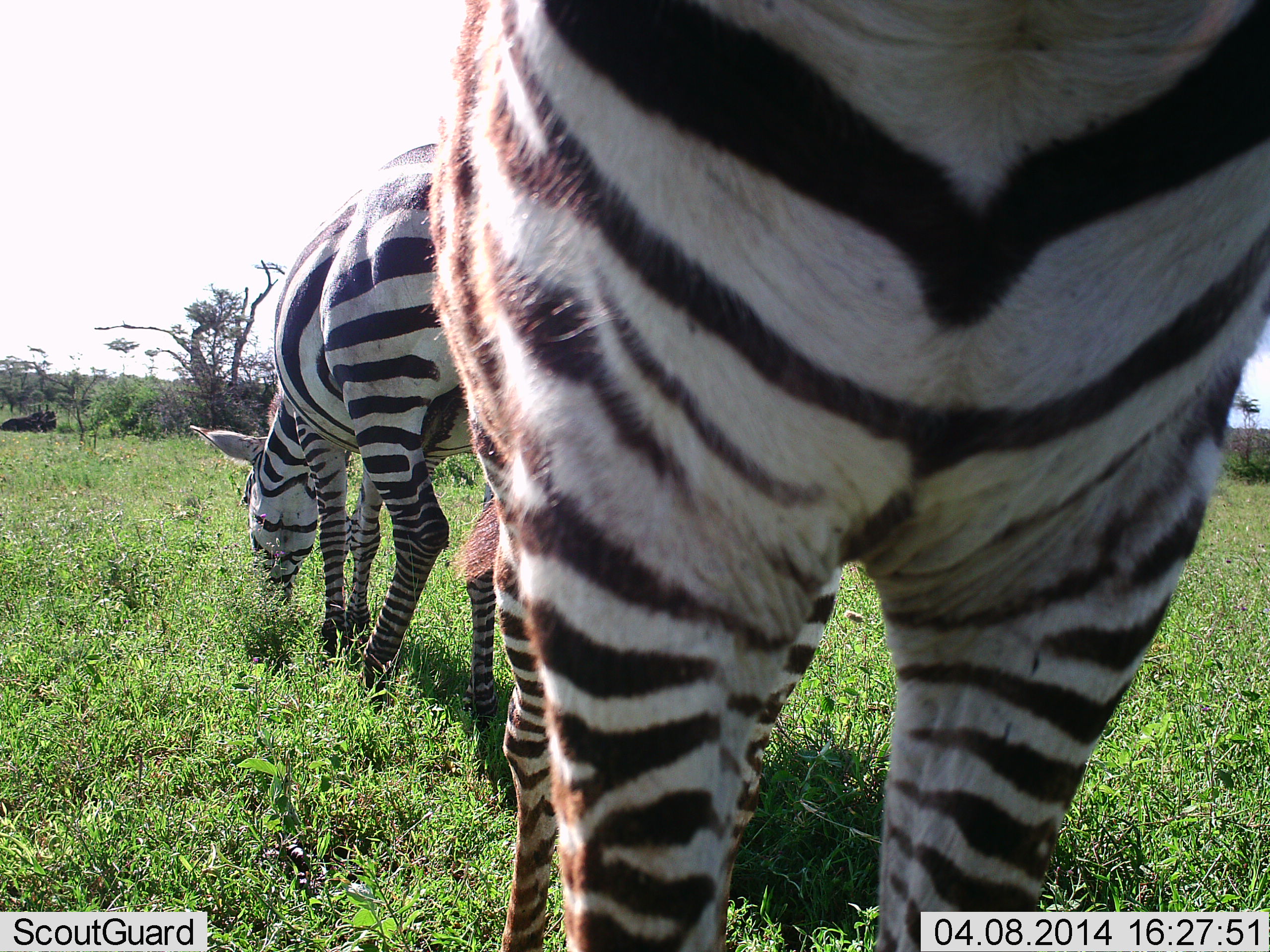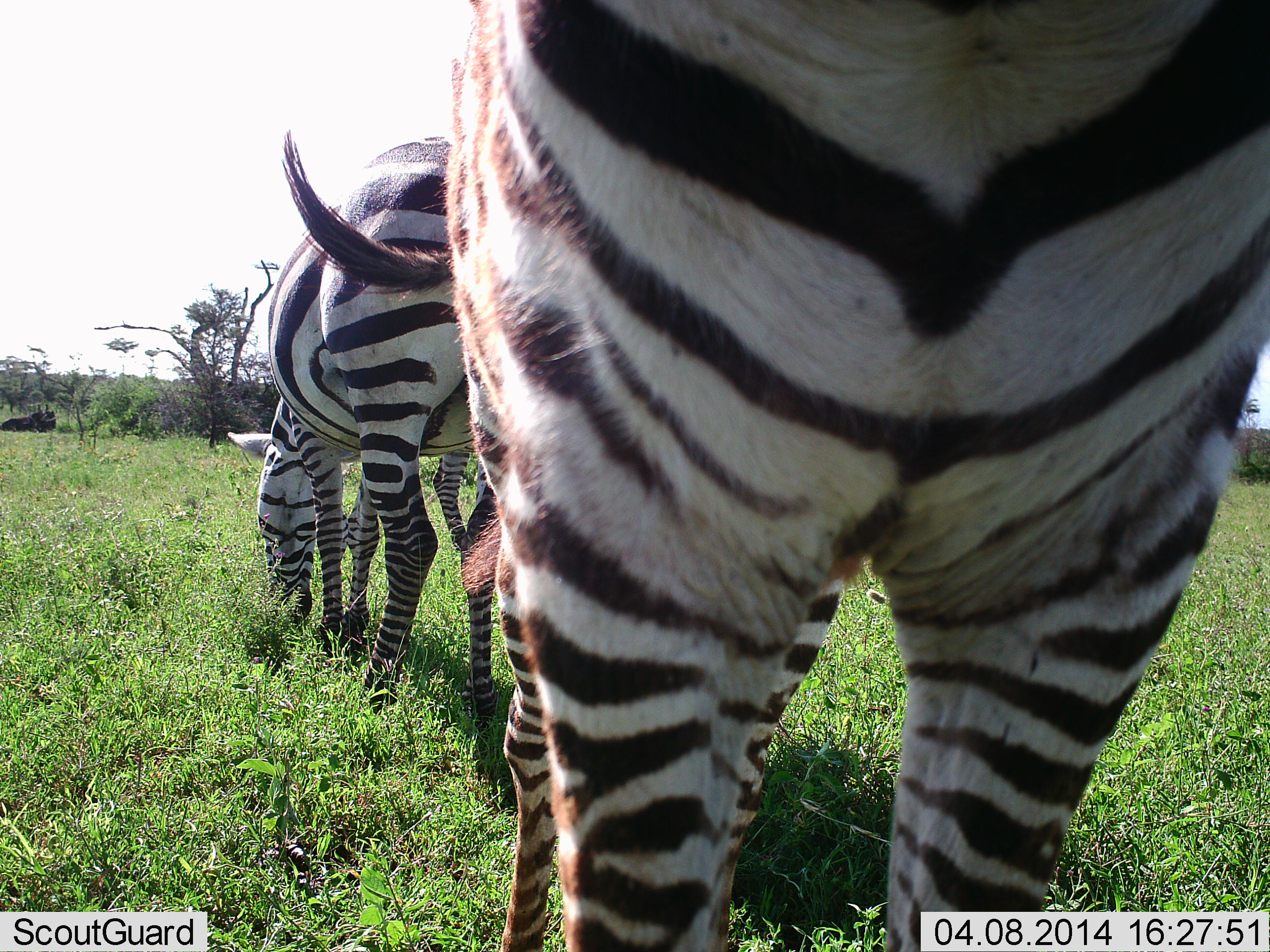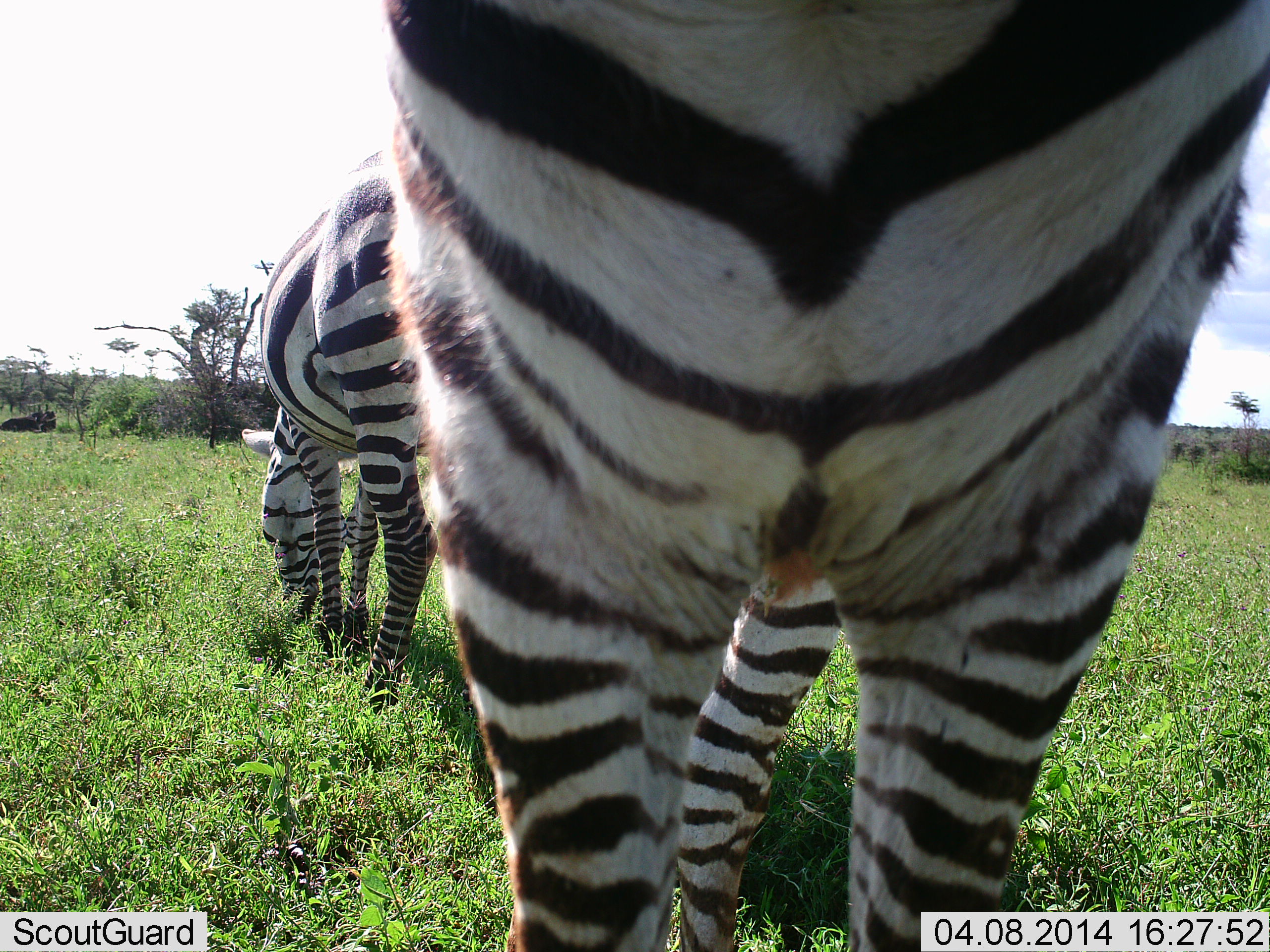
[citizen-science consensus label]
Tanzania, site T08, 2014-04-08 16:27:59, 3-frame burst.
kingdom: Animalia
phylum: Chordata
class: Mammalia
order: Perissodactyla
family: Equidae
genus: Equus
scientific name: Equus quagga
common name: plains zebra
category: zebra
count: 2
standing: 30%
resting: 0%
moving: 0%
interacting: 0%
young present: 0%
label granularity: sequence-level